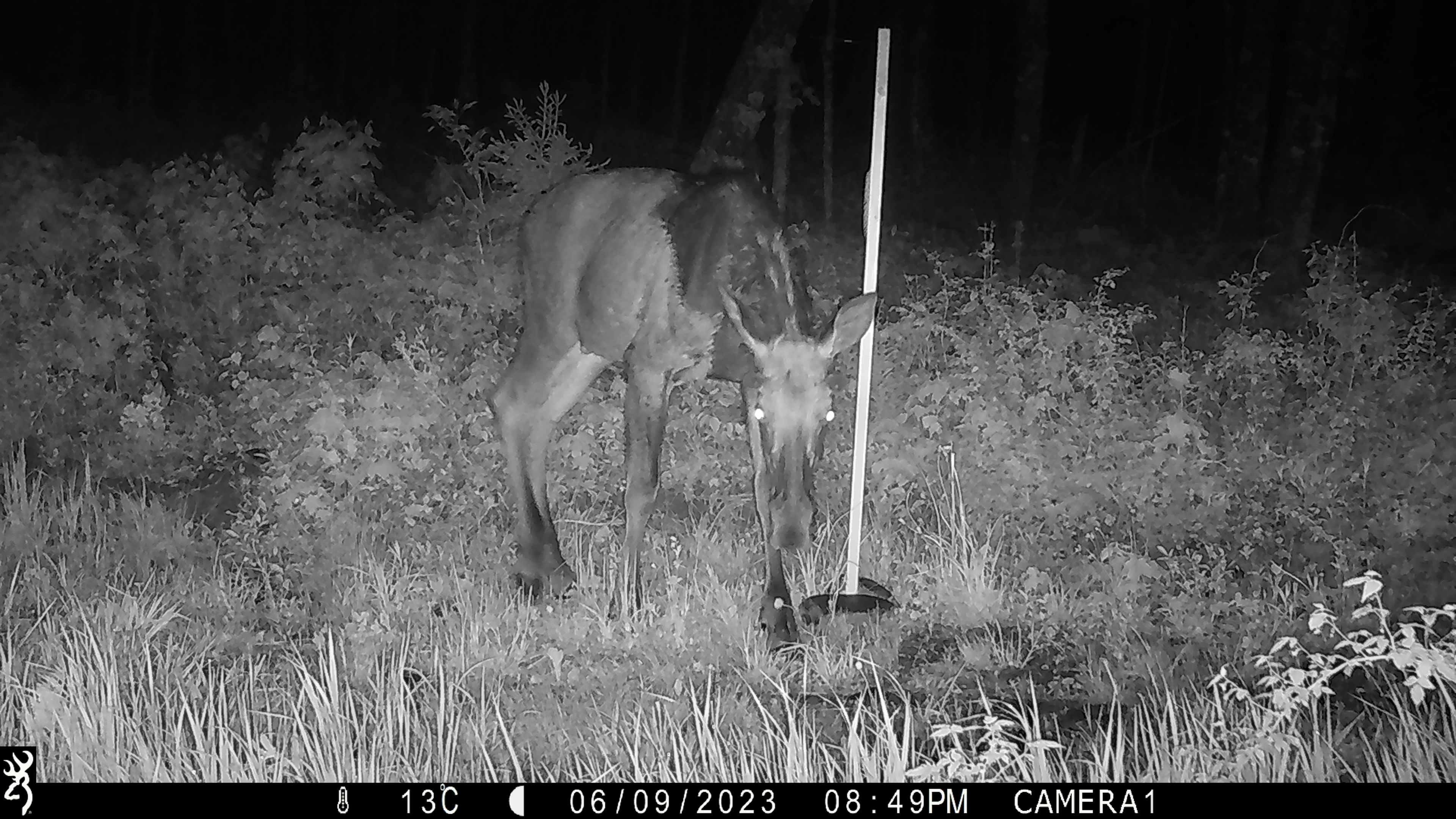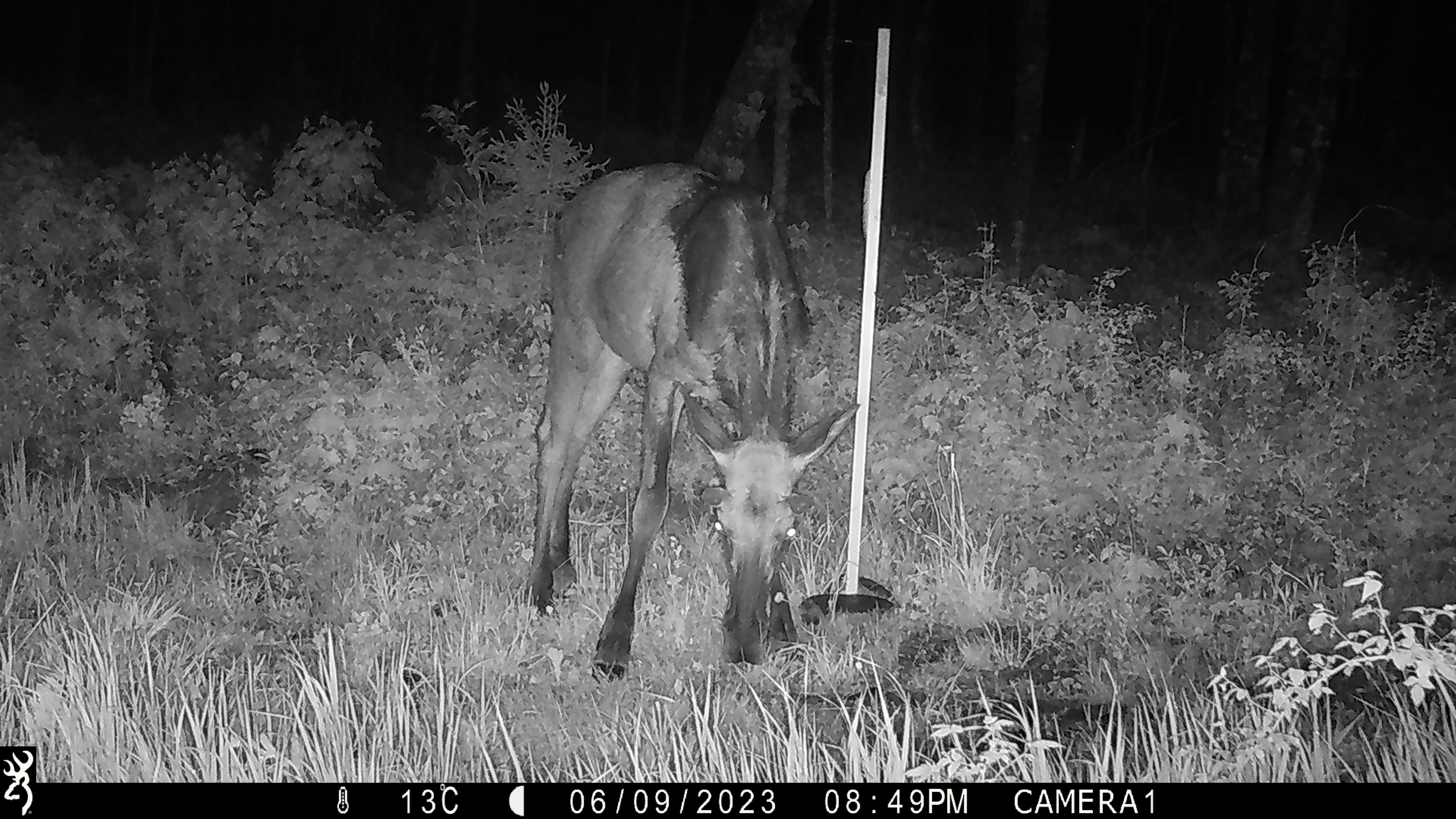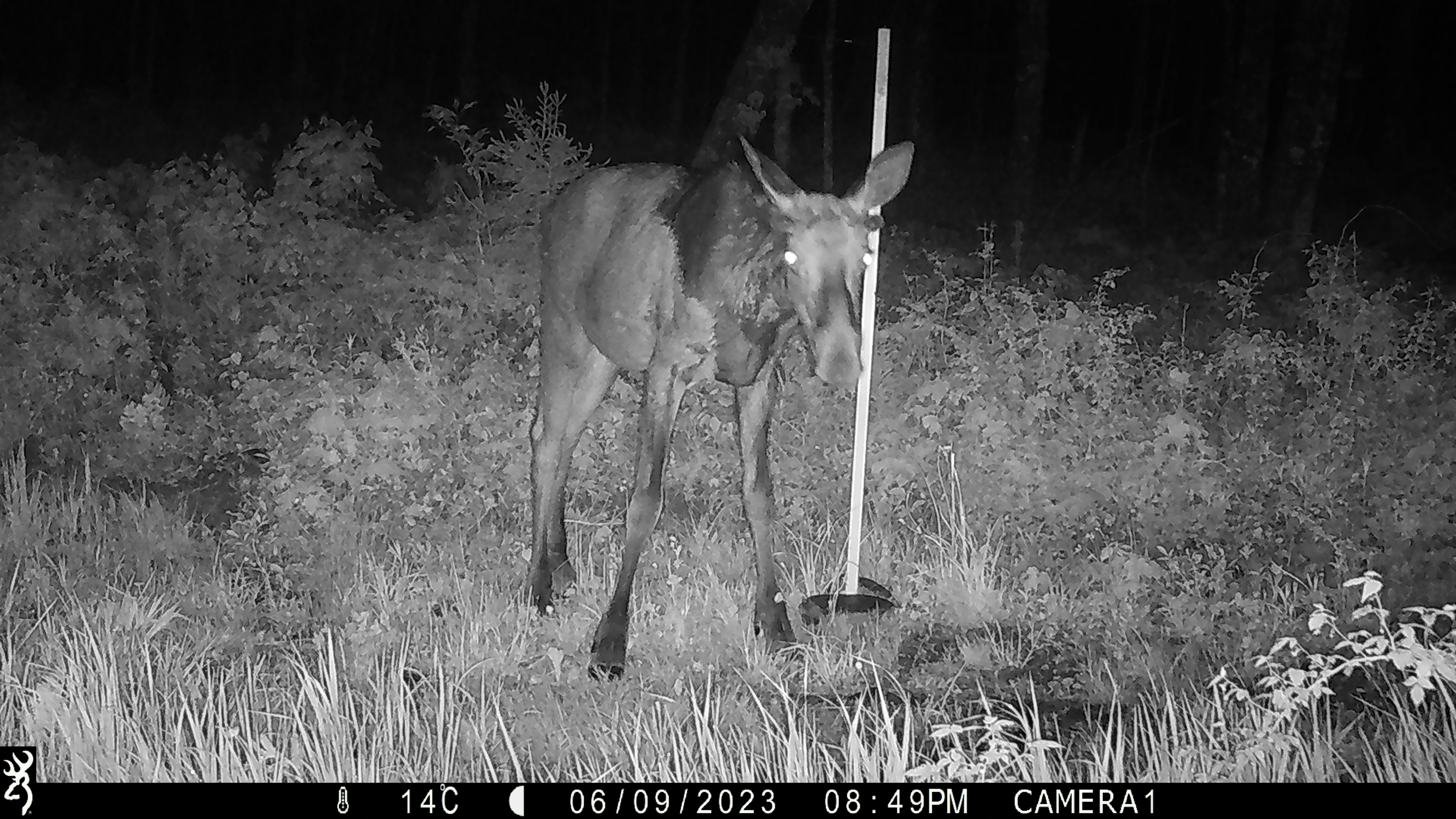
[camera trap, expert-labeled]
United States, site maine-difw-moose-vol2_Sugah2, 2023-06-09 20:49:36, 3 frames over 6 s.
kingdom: Animalia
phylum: Chordata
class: Mammalia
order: Artiodactyla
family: Cervidae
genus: Alces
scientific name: Alces alces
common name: moose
Moose (Alces alces).